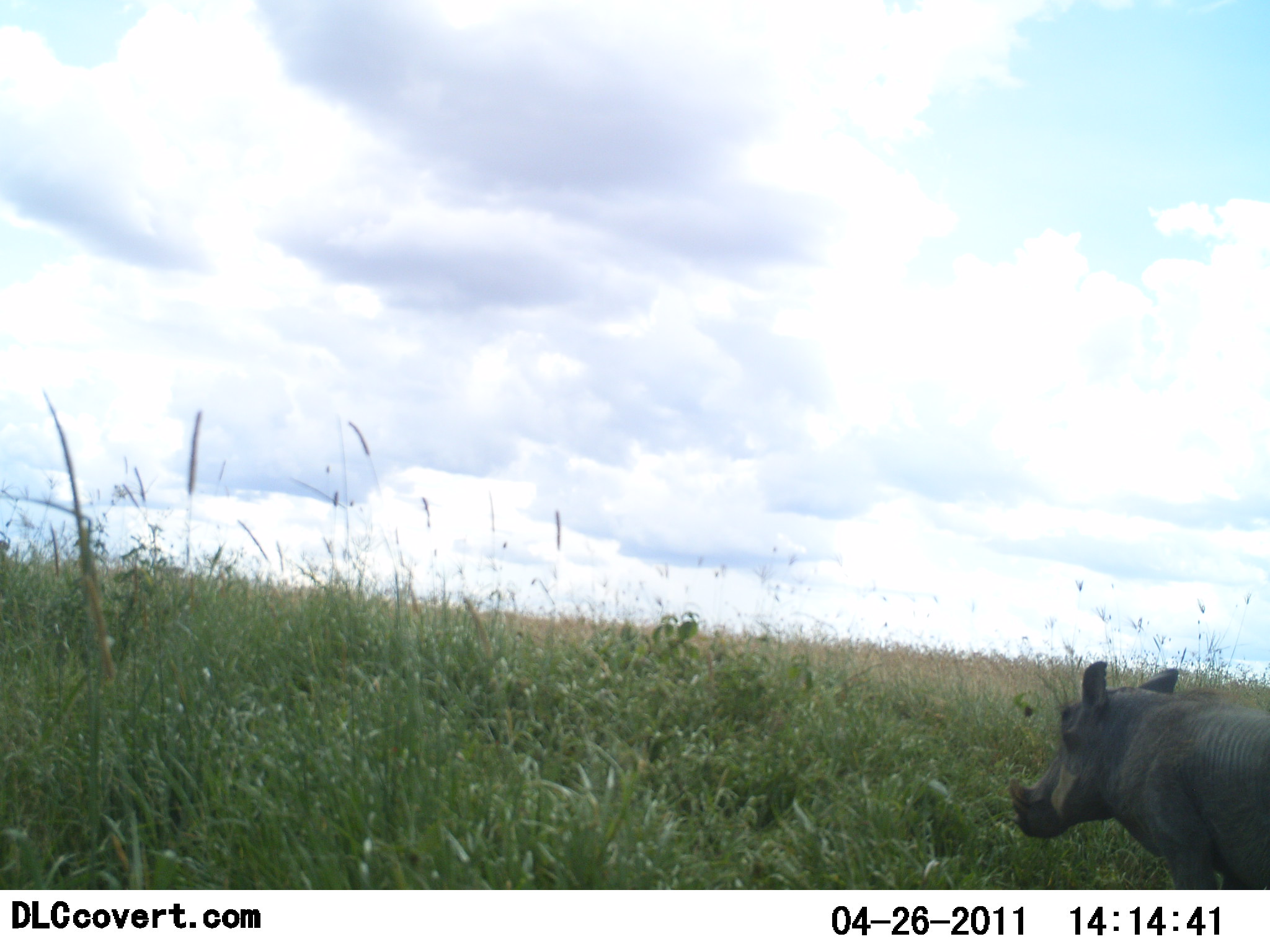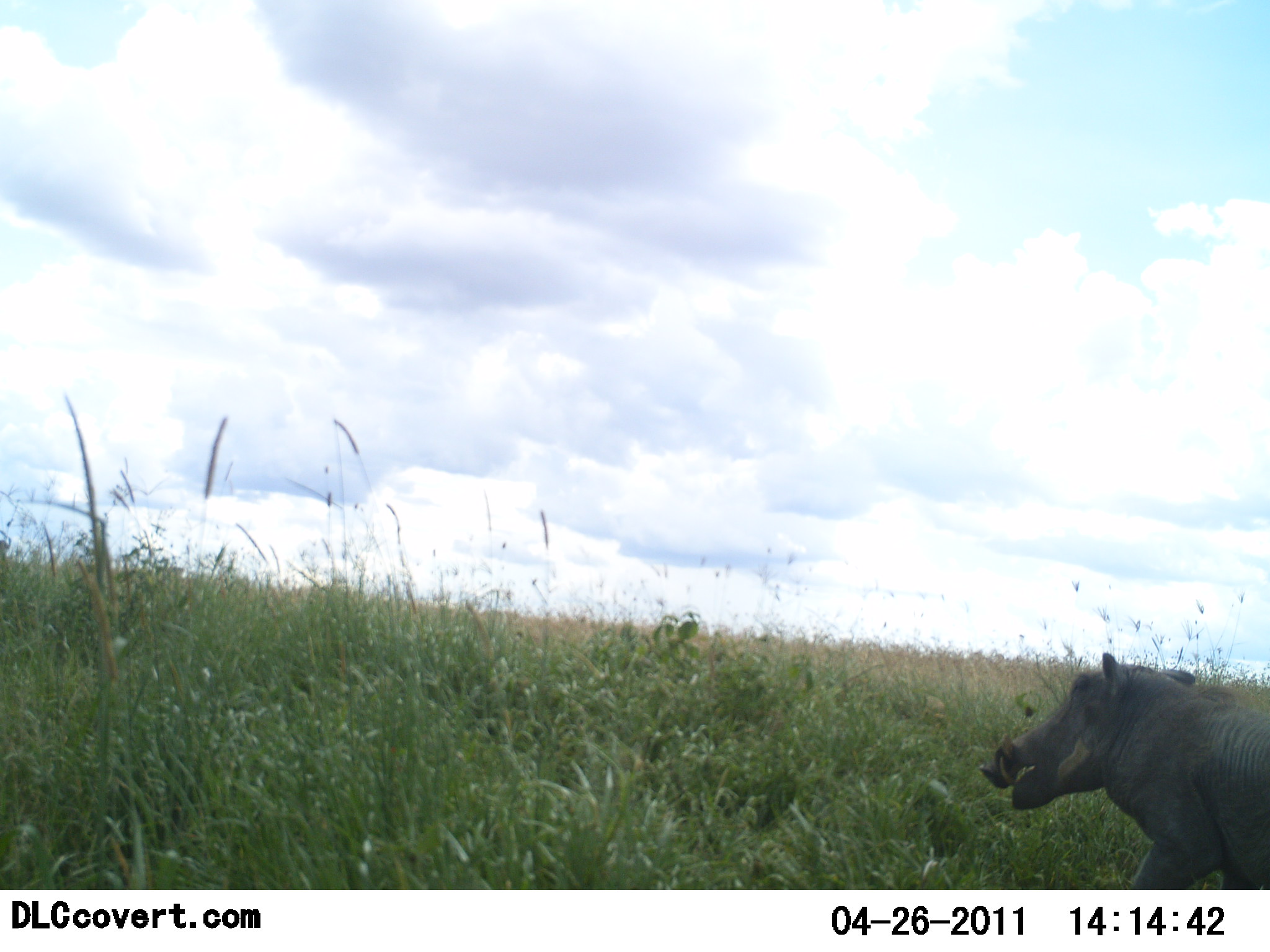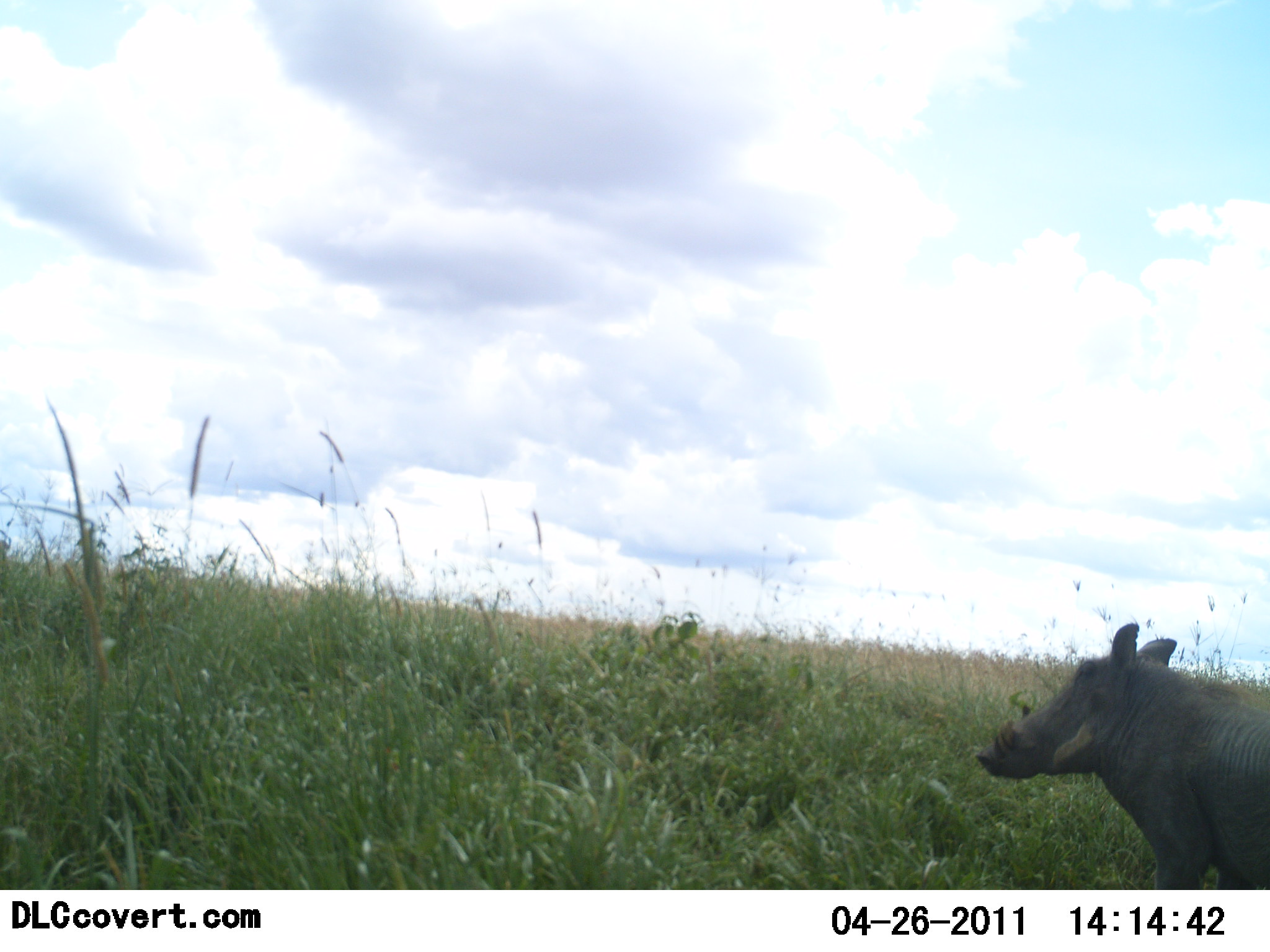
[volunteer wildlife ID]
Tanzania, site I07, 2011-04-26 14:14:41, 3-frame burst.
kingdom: Animalia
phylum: Chordata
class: Mammalia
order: Artiodactyla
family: Suidae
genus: Phacochoerus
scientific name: Phacochoerus africanus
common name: warthog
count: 1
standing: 58%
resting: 0%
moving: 33%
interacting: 0%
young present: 0%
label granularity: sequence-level